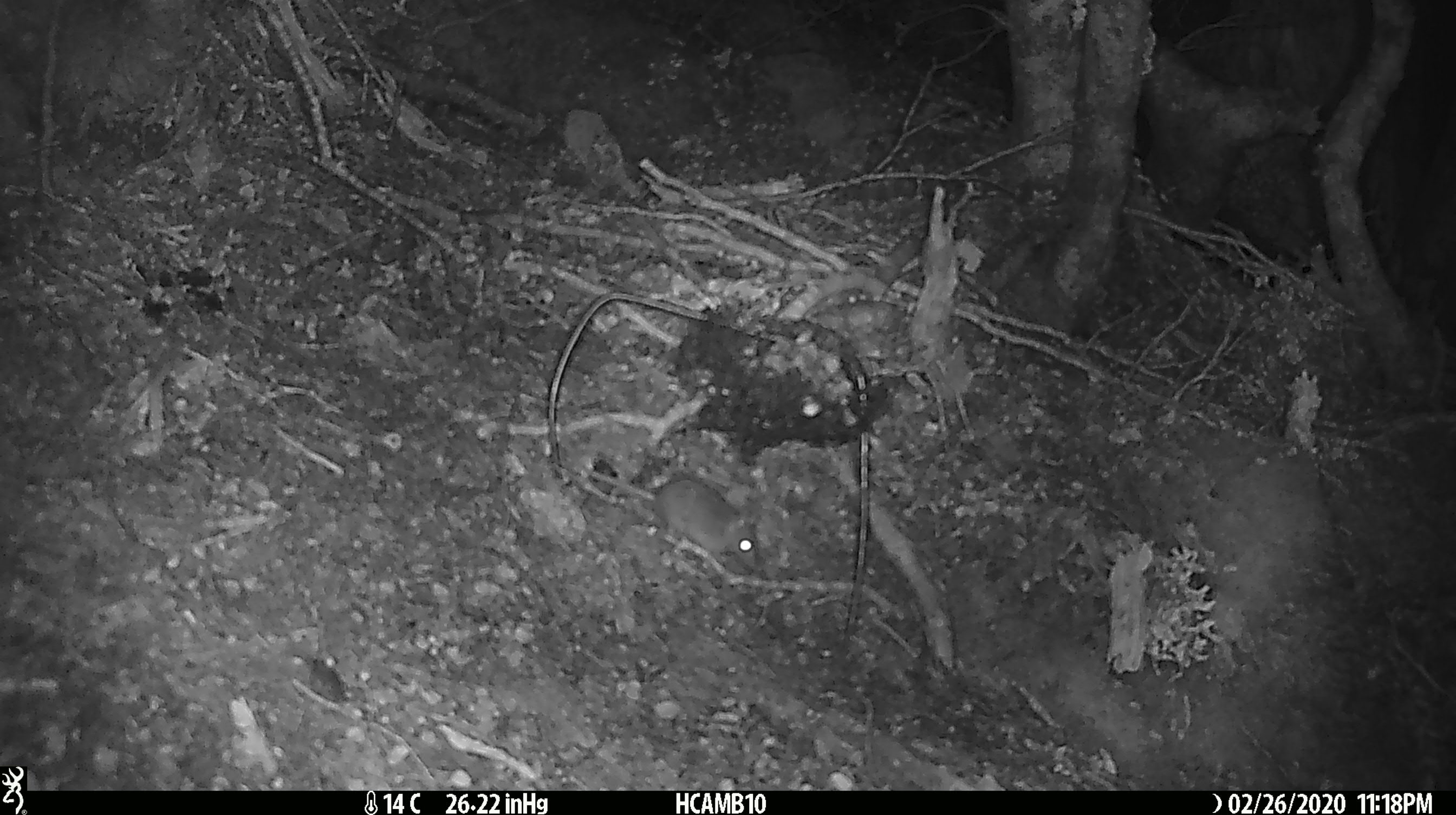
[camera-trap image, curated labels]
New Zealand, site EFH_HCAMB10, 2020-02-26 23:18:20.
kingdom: Animalia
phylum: Chordata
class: Mammalia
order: Rodentia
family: Muridae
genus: Mus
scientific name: Mus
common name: mouse